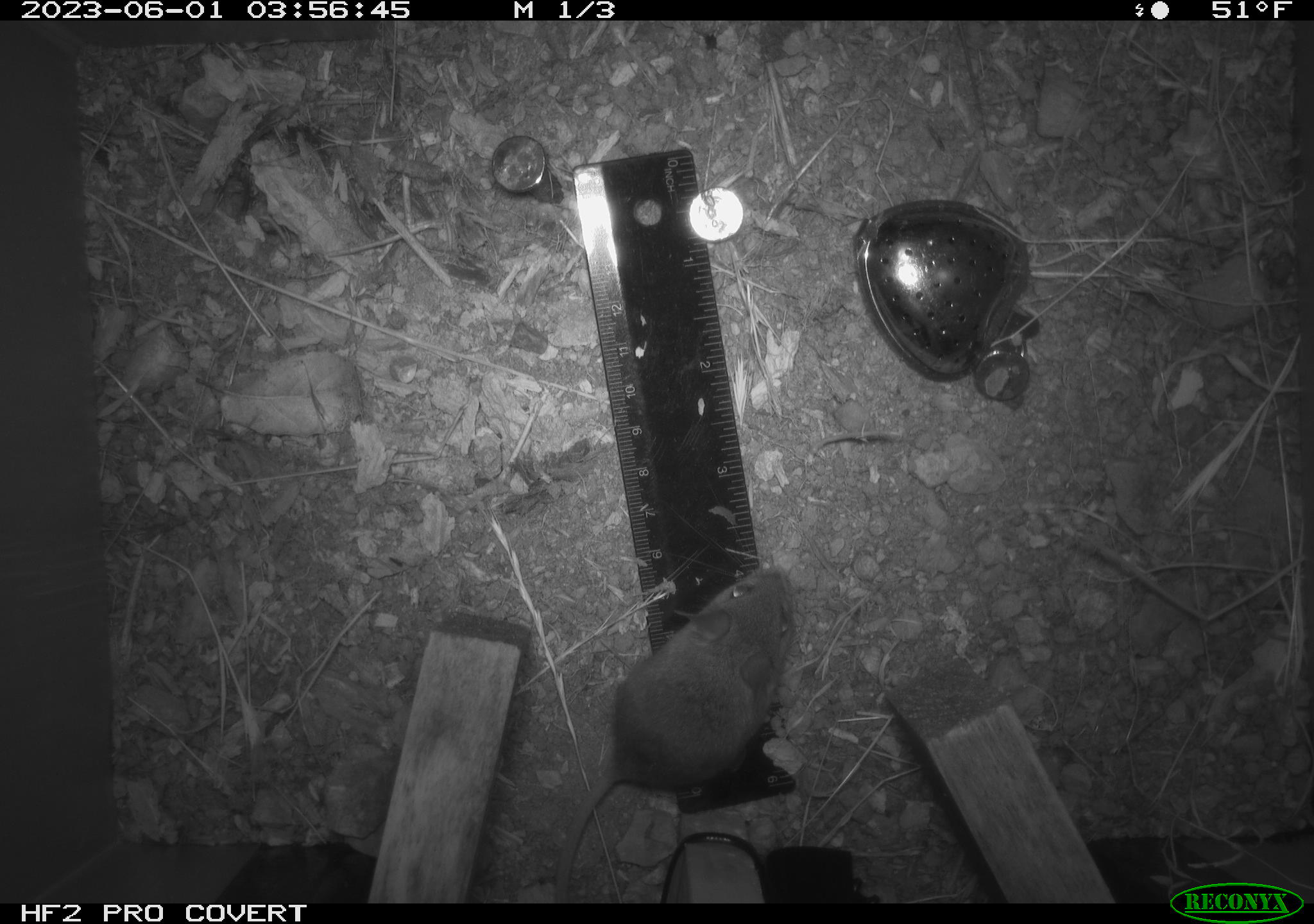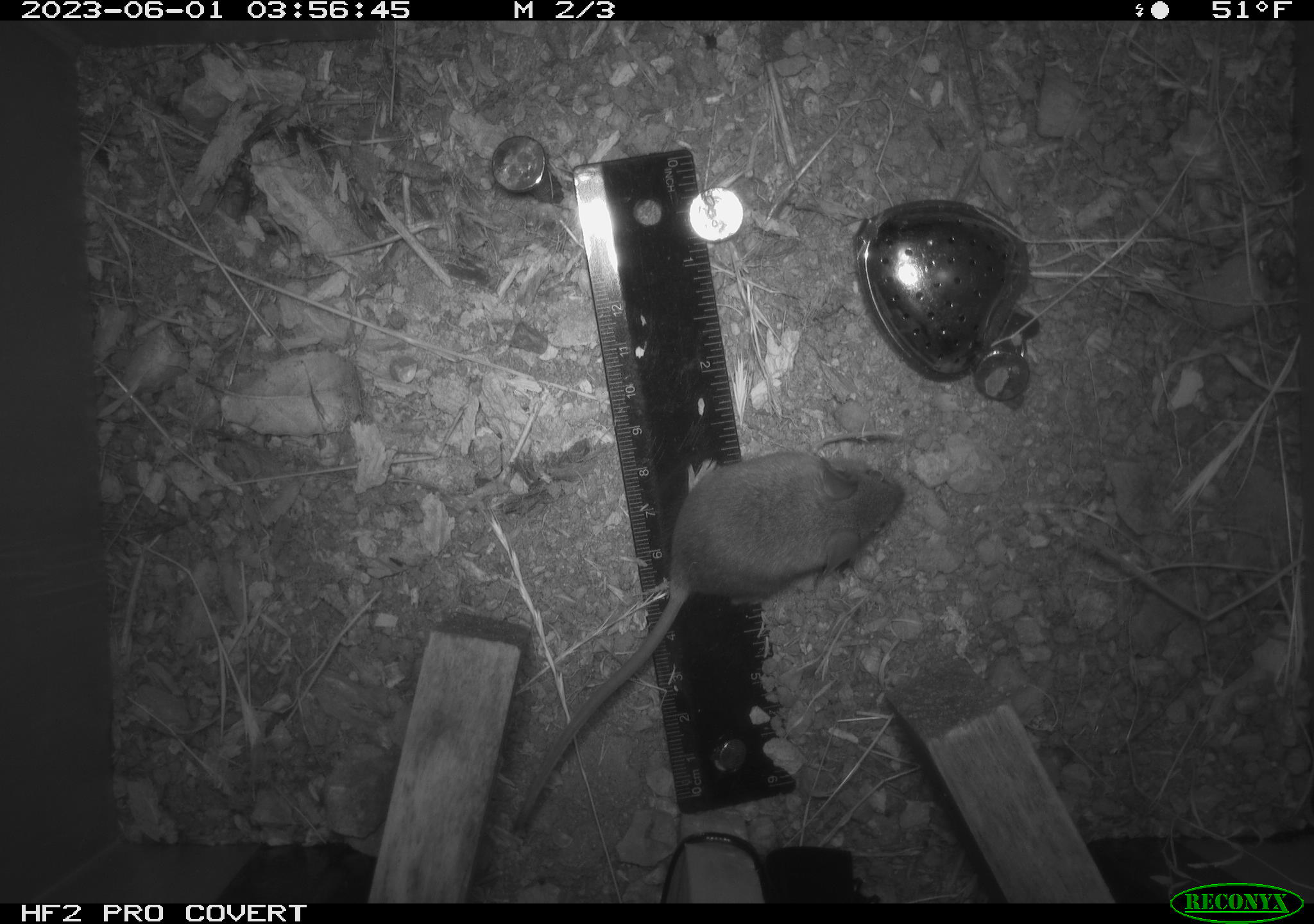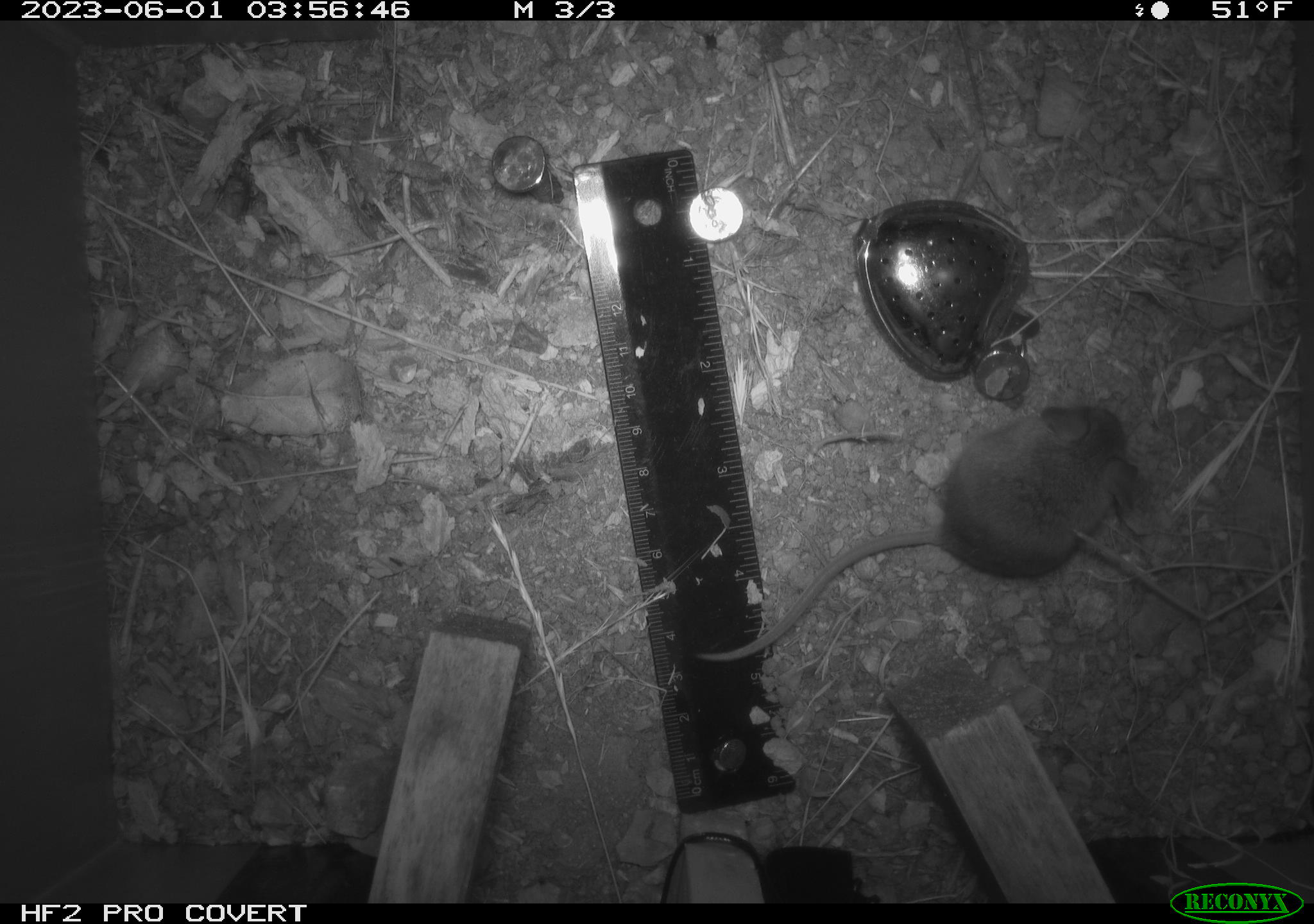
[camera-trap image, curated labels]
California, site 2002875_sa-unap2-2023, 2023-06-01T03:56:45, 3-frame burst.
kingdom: Animalia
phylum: Chordata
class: Mammalia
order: Rodentia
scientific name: Rodentia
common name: mouse species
Mouse species (Rodentia).